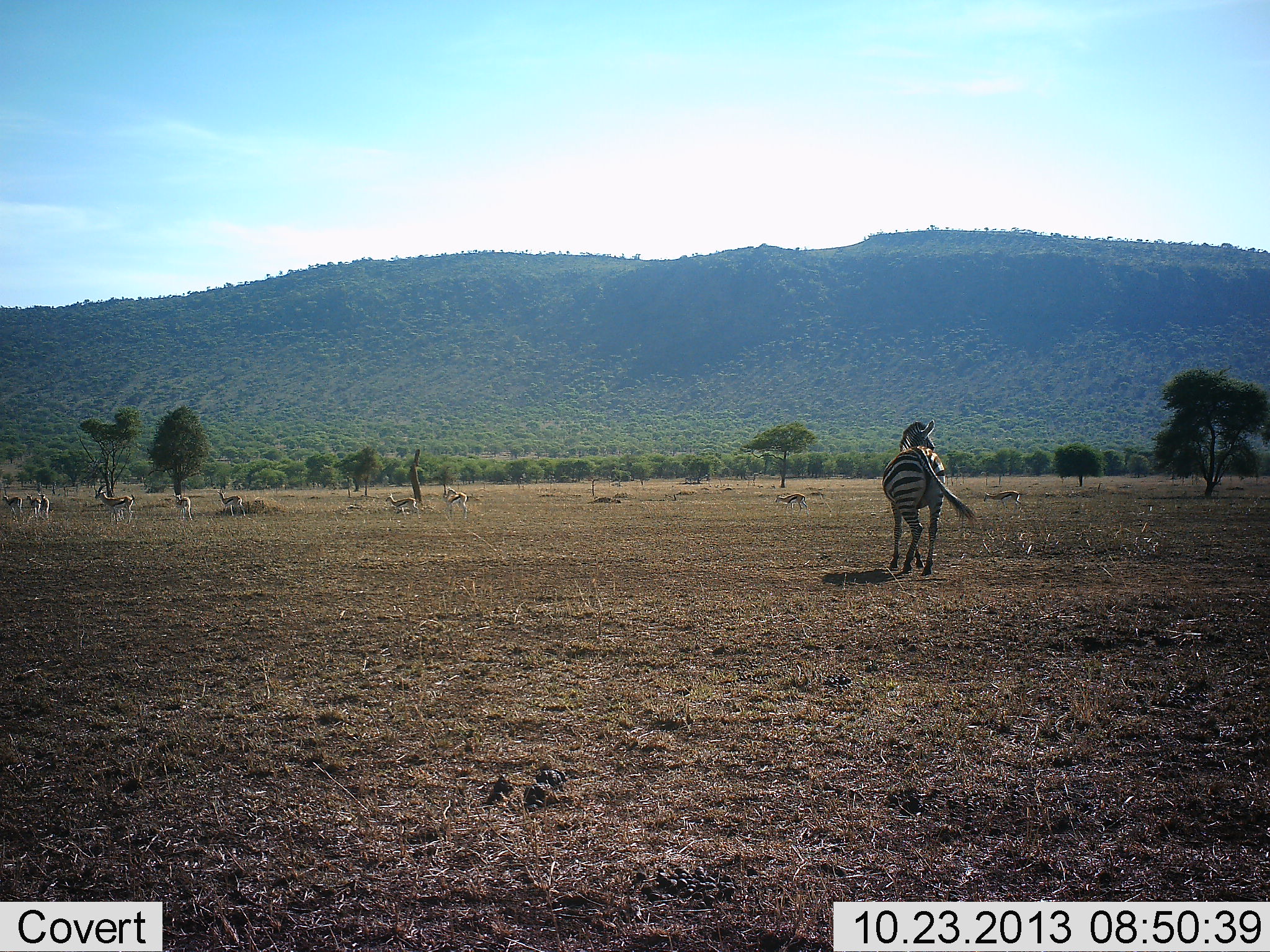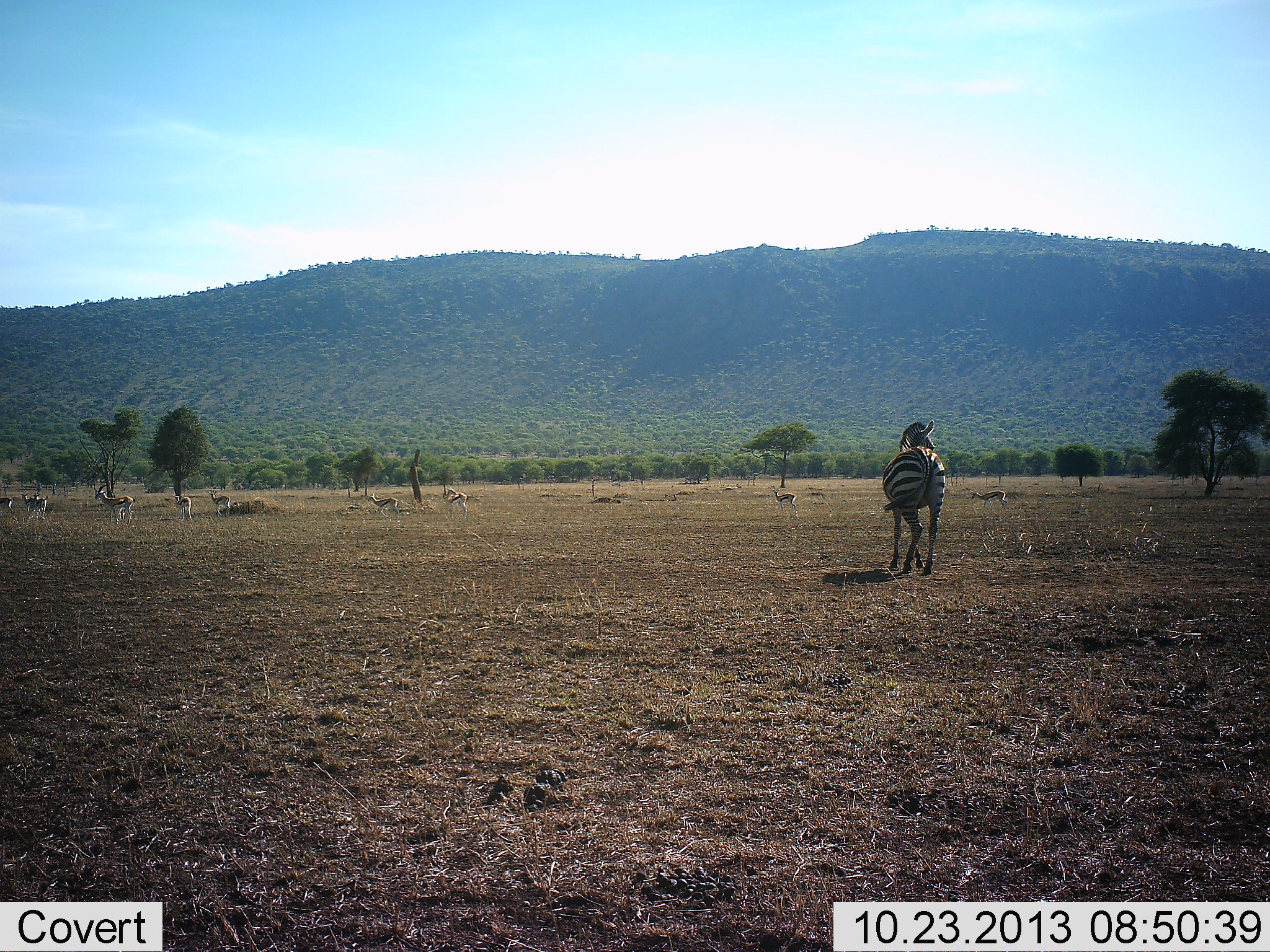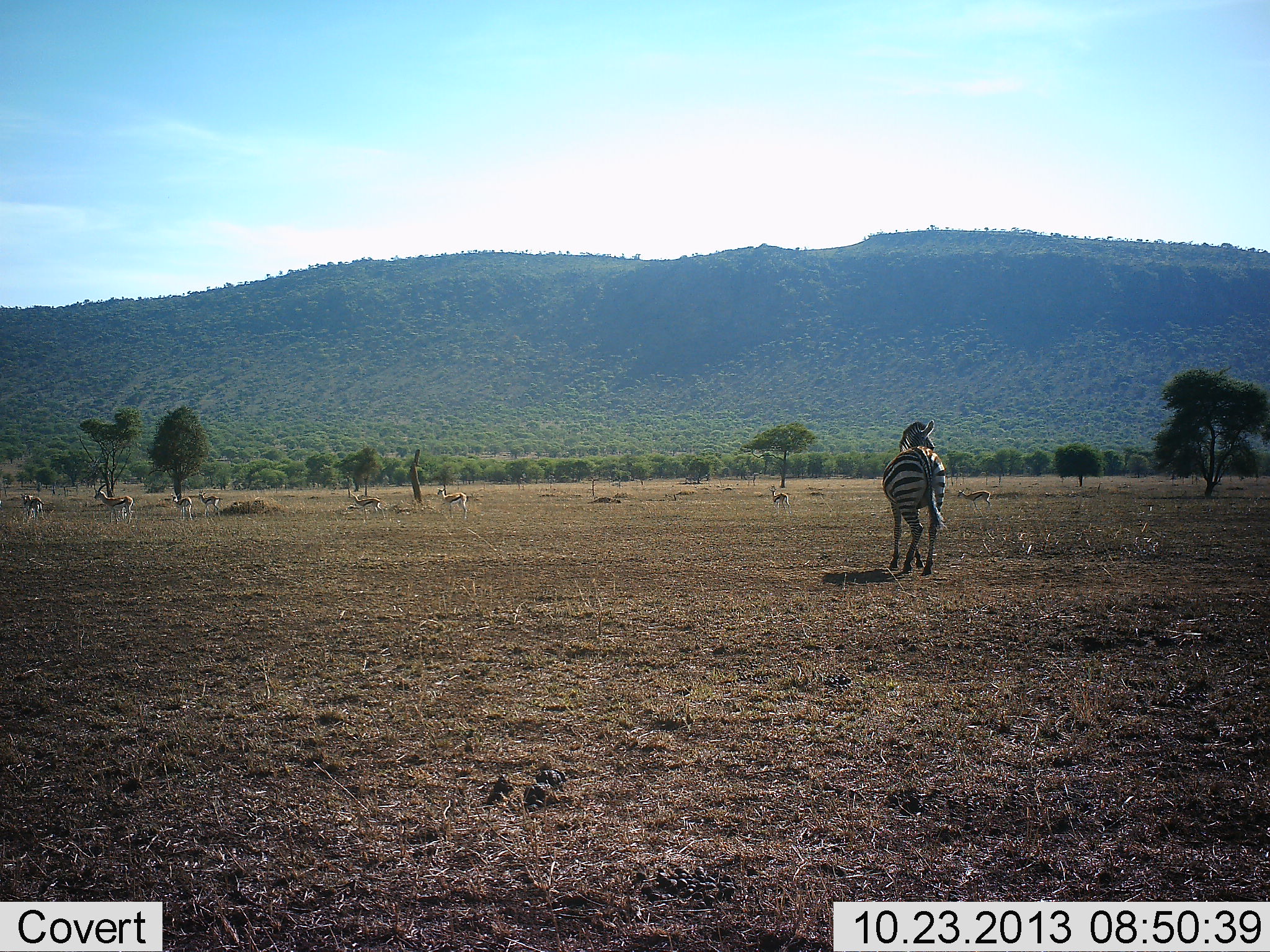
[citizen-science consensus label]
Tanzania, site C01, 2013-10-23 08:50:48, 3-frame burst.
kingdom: Animalia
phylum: Chordata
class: Mammalia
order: Artiodactyla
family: Bovidae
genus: Eudorcas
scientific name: Eudorcas thomsonii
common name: thomson's gazelle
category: gazellethomsons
Gazellethomsons (thomson's gazelle) (Eudorcas thomsonii), count 9. Behavior (volunteer vote fractions): standing 40%, resting 0%, moving 80%, interacting 10%. Young present (vote fraction): 10%. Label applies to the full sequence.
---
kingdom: Animalia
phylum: Chordata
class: Mammalia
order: Perissodactyla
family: Equidae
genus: Equus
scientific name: Equus quagga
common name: plains zebra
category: zebra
Zebra (plains zebra) (Equus quagga), count 1. Behavior (volunteer vote fractions): standing 71%, resting 0%, moving 36%, interacting 0%. Young present (vote fraction): 0%. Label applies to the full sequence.